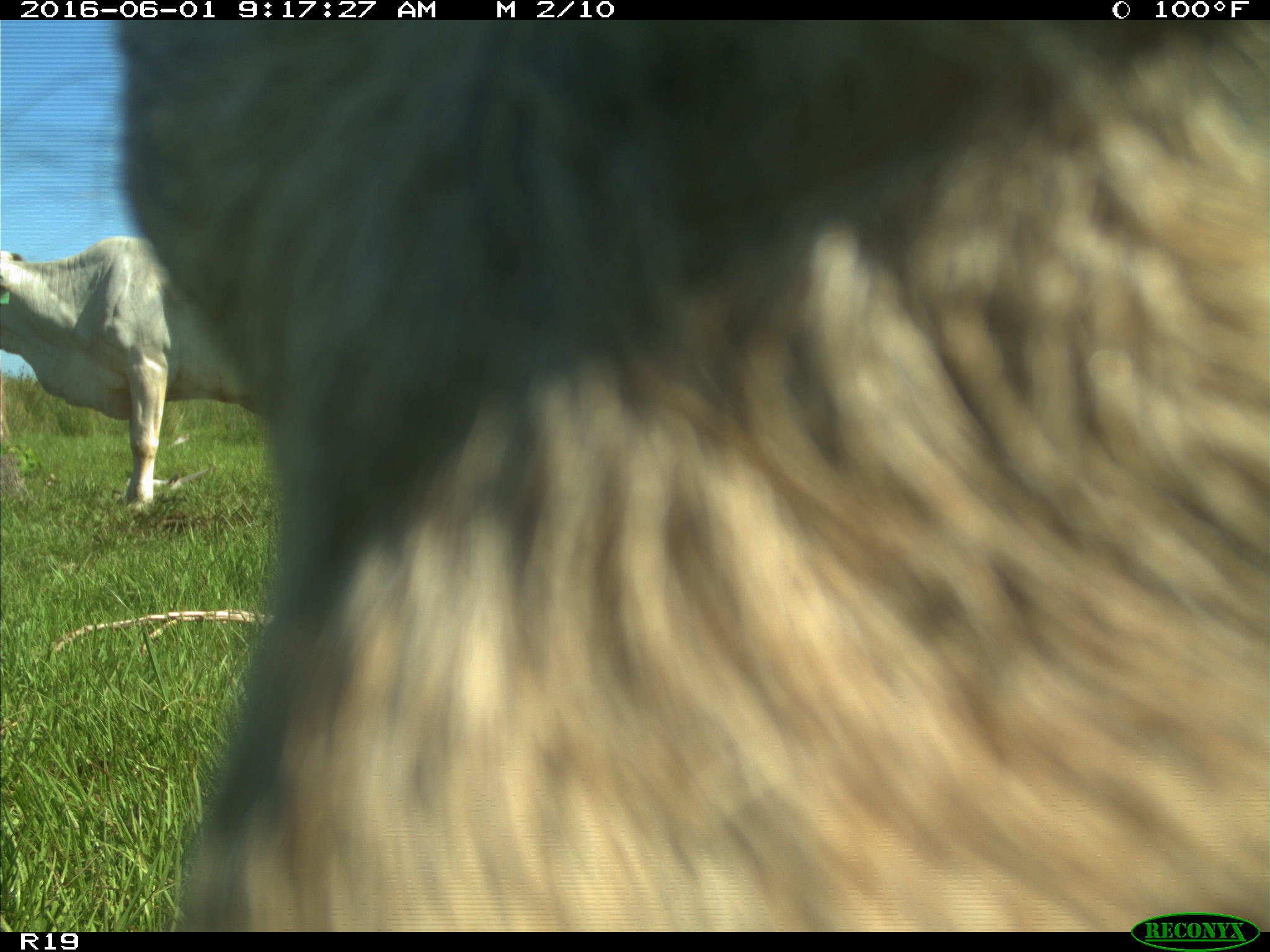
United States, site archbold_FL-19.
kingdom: Animalia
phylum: Chordata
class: Mammalia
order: Artiodactyla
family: Bovidae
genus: Bos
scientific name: Bos taurus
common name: domestic cow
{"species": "Bos taurus (domestic cow)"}